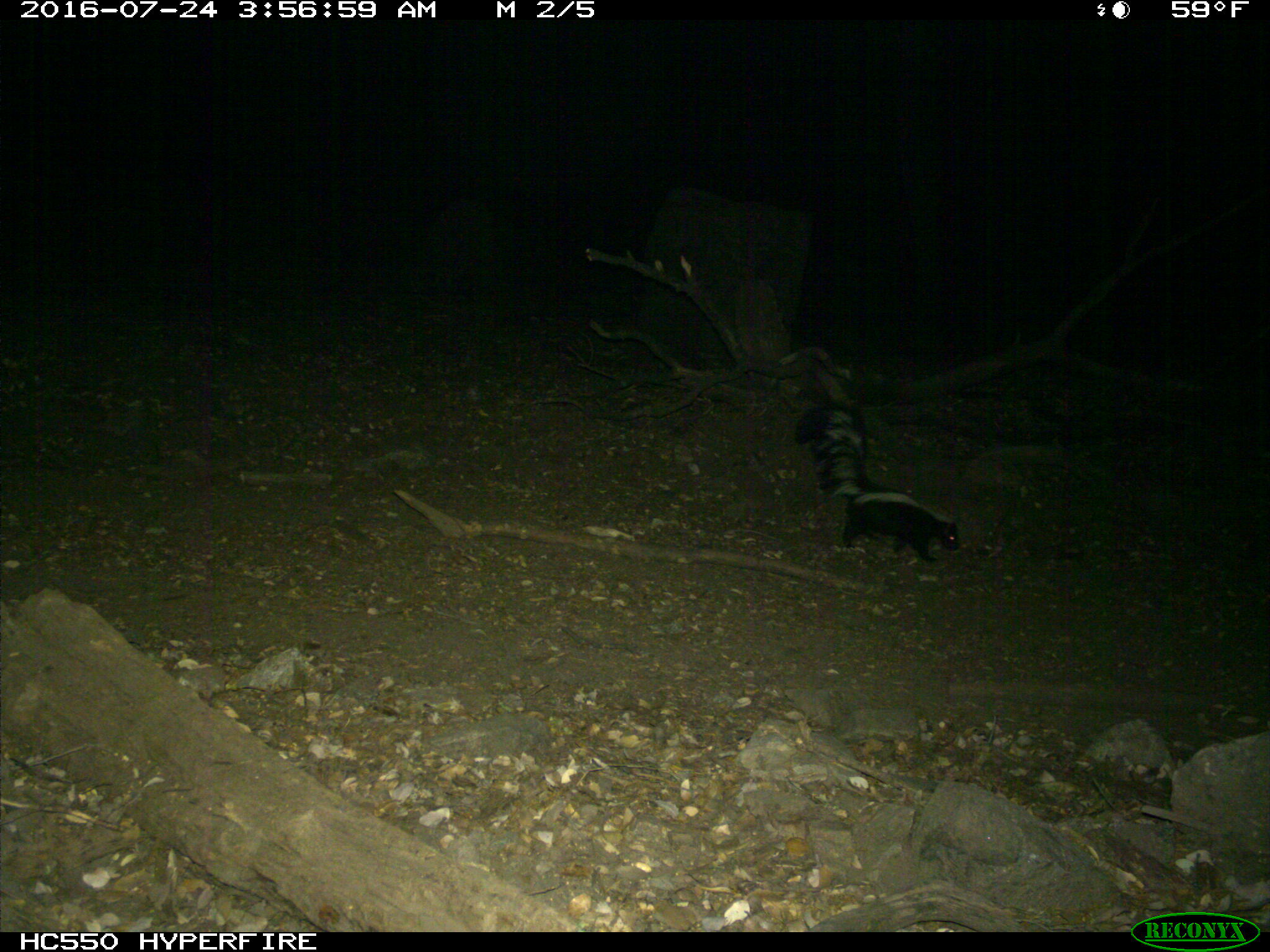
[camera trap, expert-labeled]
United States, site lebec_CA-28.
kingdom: Animalia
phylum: Chordata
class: Mammalia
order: Carnivora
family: Mephitidae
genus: Mephitis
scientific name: Mephitis mephitis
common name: striped skunk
Mephitis mephitis (striped skunk).